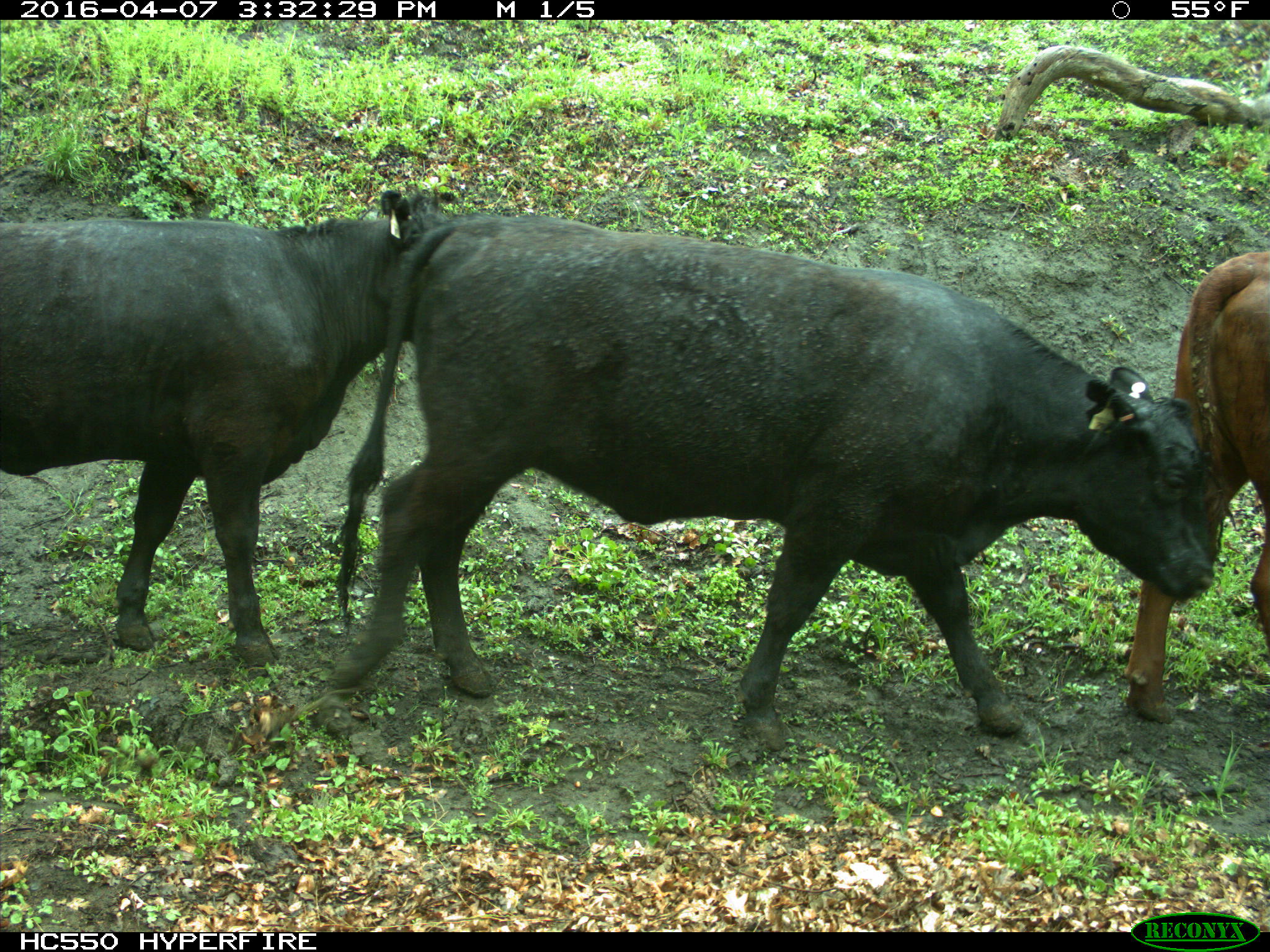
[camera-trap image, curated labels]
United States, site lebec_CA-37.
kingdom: Animalia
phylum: Chordata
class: Mammalia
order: Artiodactyla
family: Bovidae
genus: Bos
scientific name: Bos taurus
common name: domestic cow